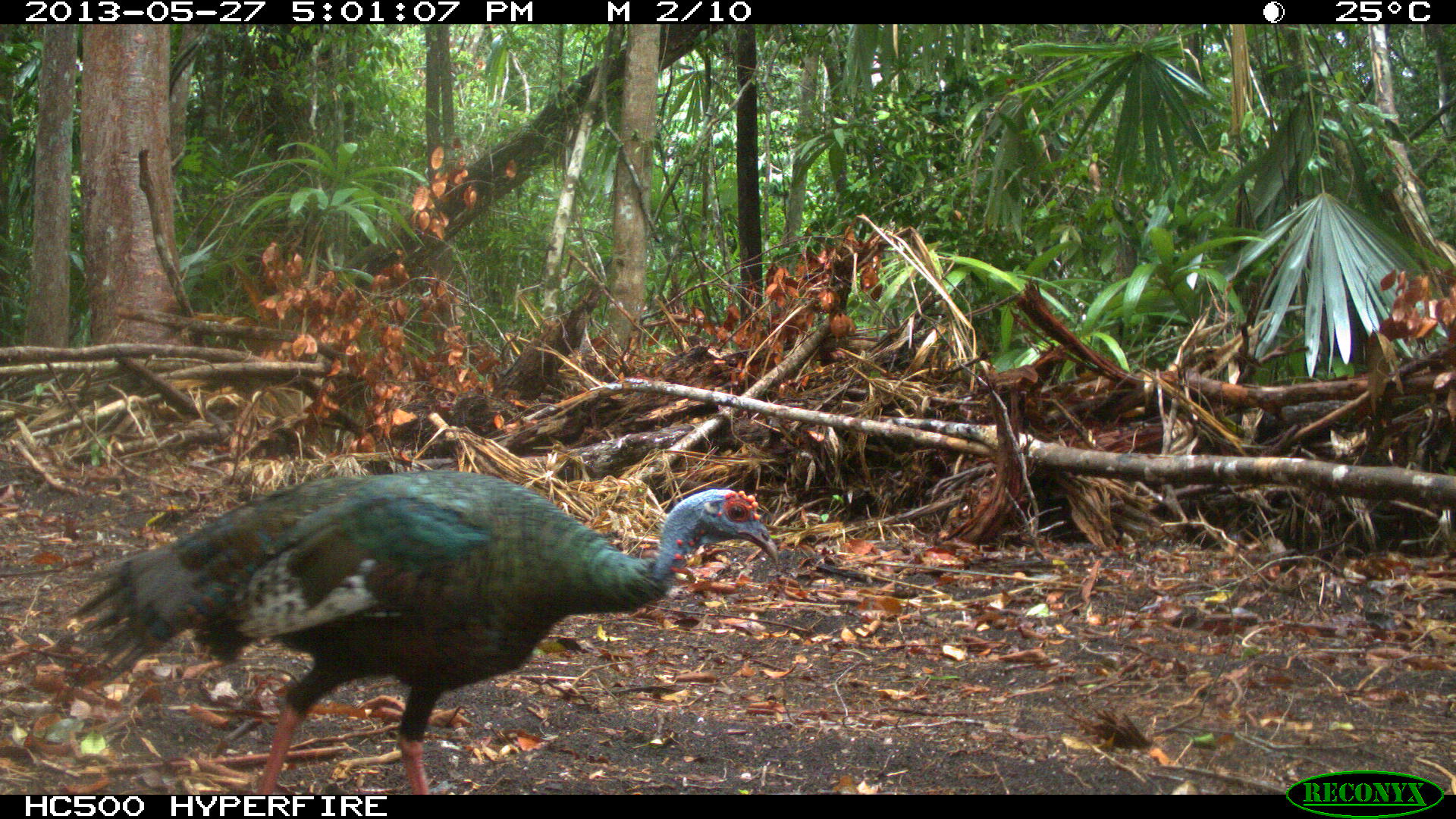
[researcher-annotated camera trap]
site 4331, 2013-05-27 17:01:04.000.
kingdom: Animalia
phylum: Chordata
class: Aves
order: Galliformes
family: Phasianidae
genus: Meleagris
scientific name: Meleagris ocellata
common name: ocellated turkey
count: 1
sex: female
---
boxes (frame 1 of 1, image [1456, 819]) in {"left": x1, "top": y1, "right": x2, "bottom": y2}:
meleagris ocellata: {"left": 55, "top": 468, "right": 780, "bottom": 795}